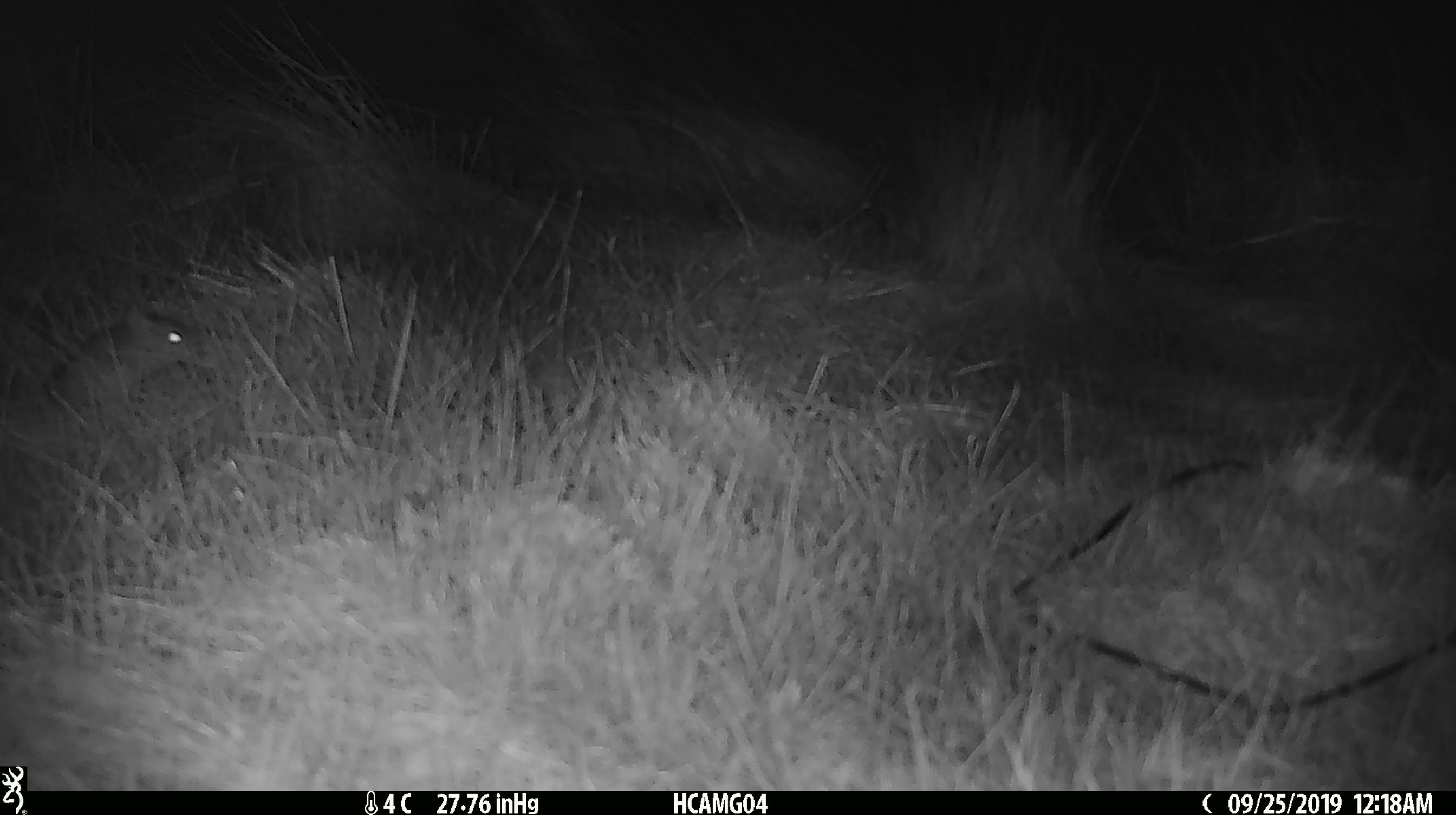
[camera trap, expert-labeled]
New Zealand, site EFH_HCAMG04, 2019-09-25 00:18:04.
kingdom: Animalia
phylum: Chordata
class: Mammalia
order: Rodentia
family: Muridae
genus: Mus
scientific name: Mus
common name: mouse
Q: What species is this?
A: Mouse (Mus).